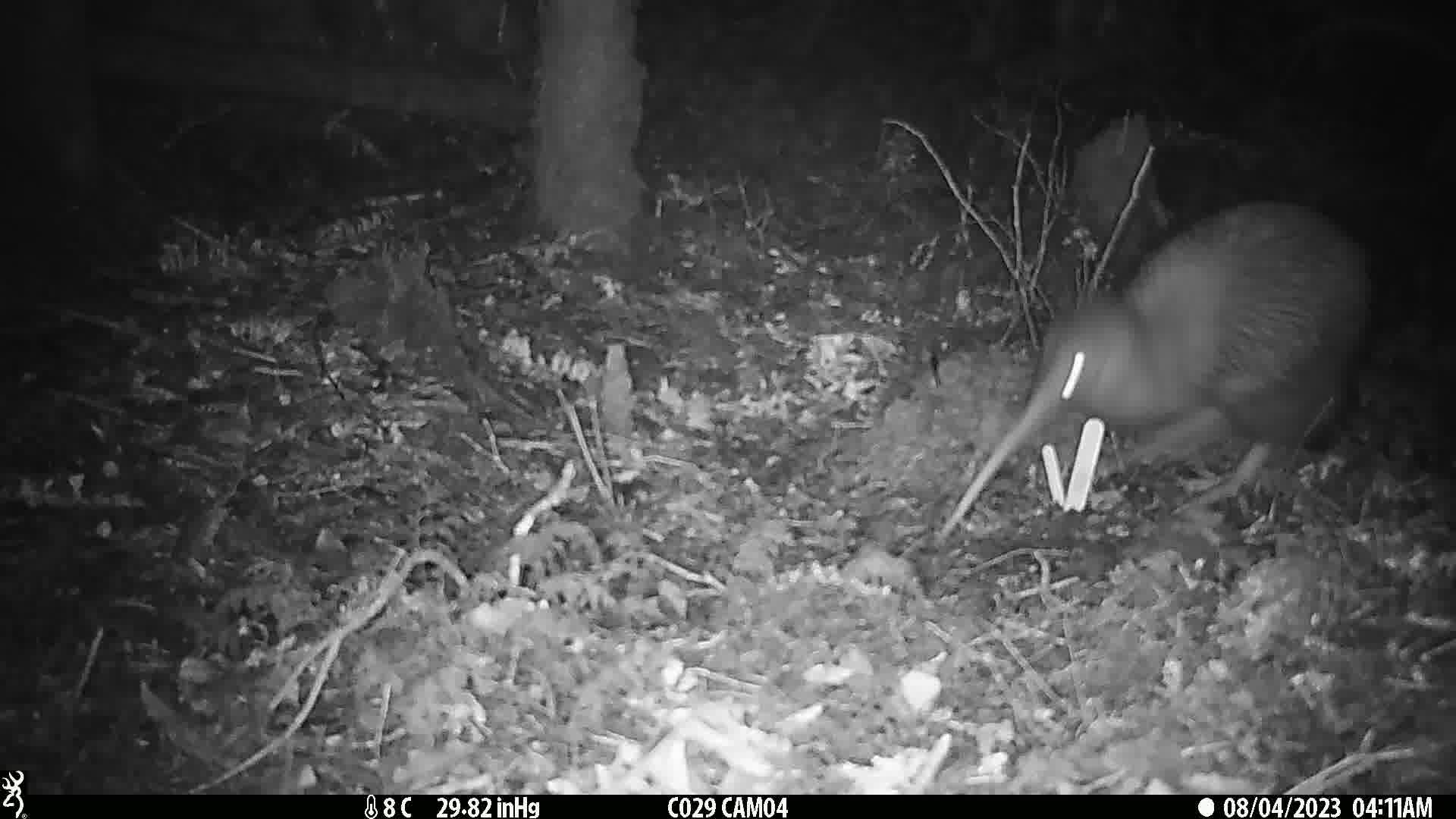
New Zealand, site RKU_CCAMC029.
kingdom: Animalia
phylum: Chordata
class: Aves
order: Apterygiformes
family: Apterygidae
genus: Apteryx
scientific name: Apteryx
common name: kiwi